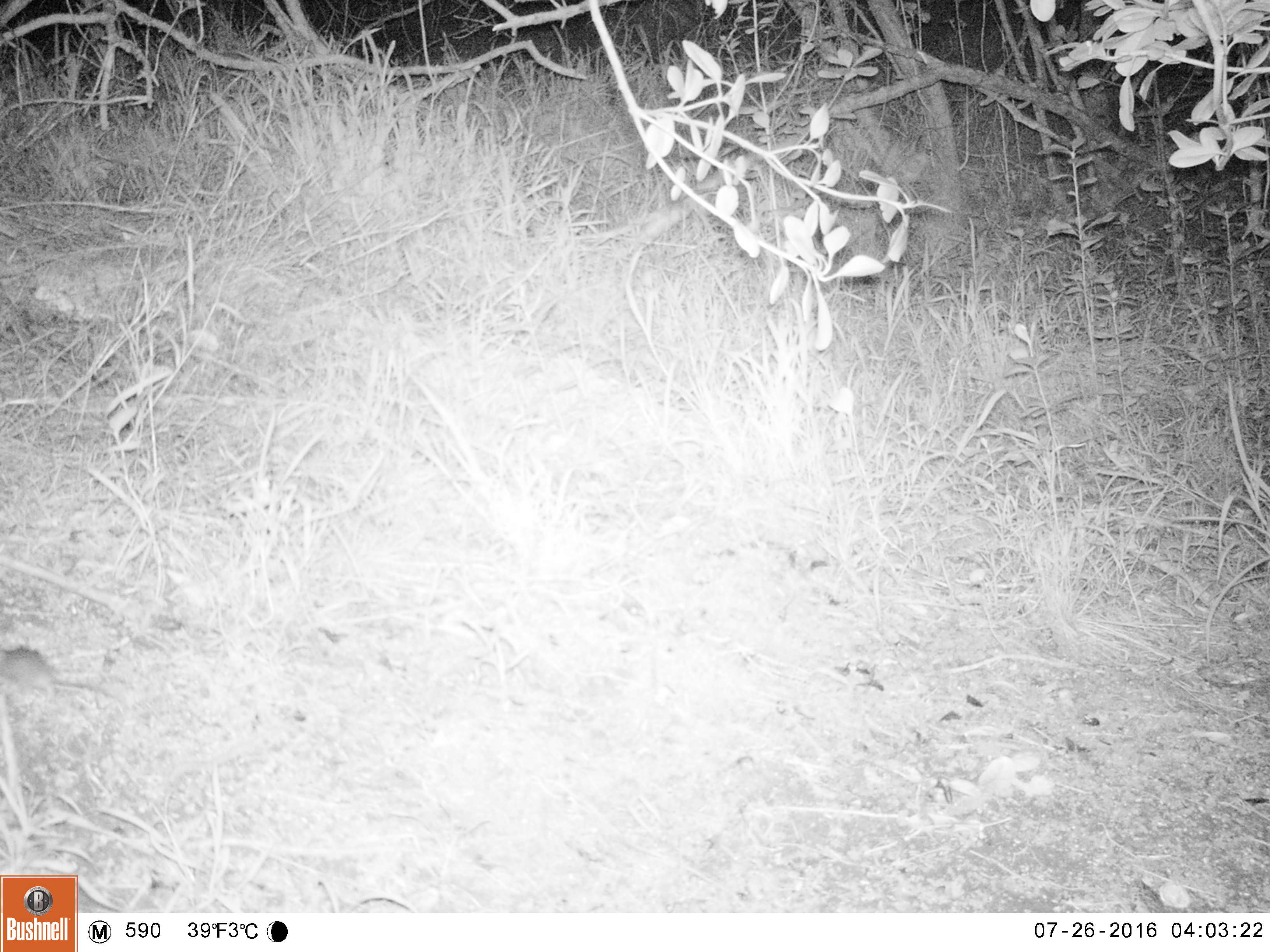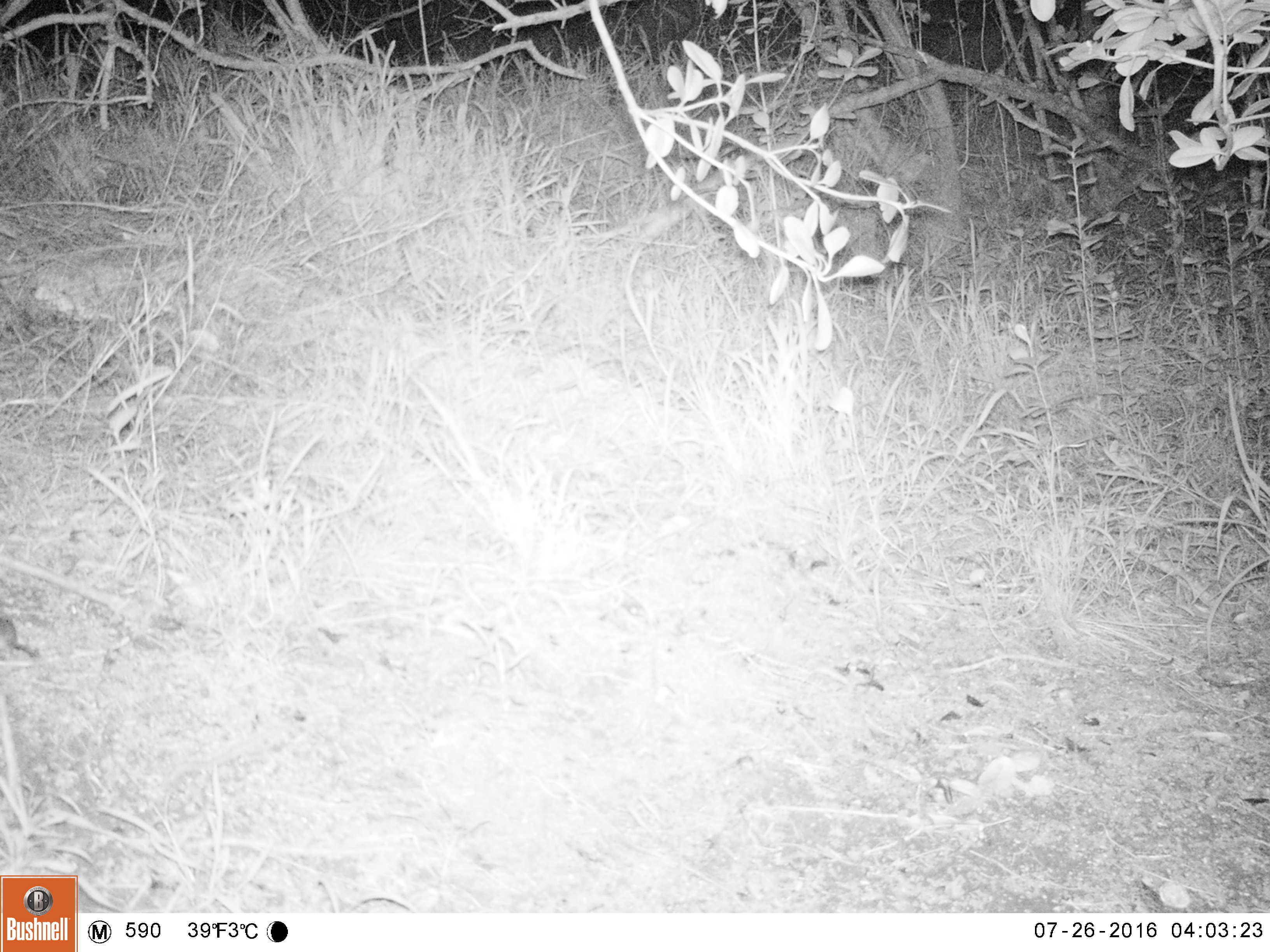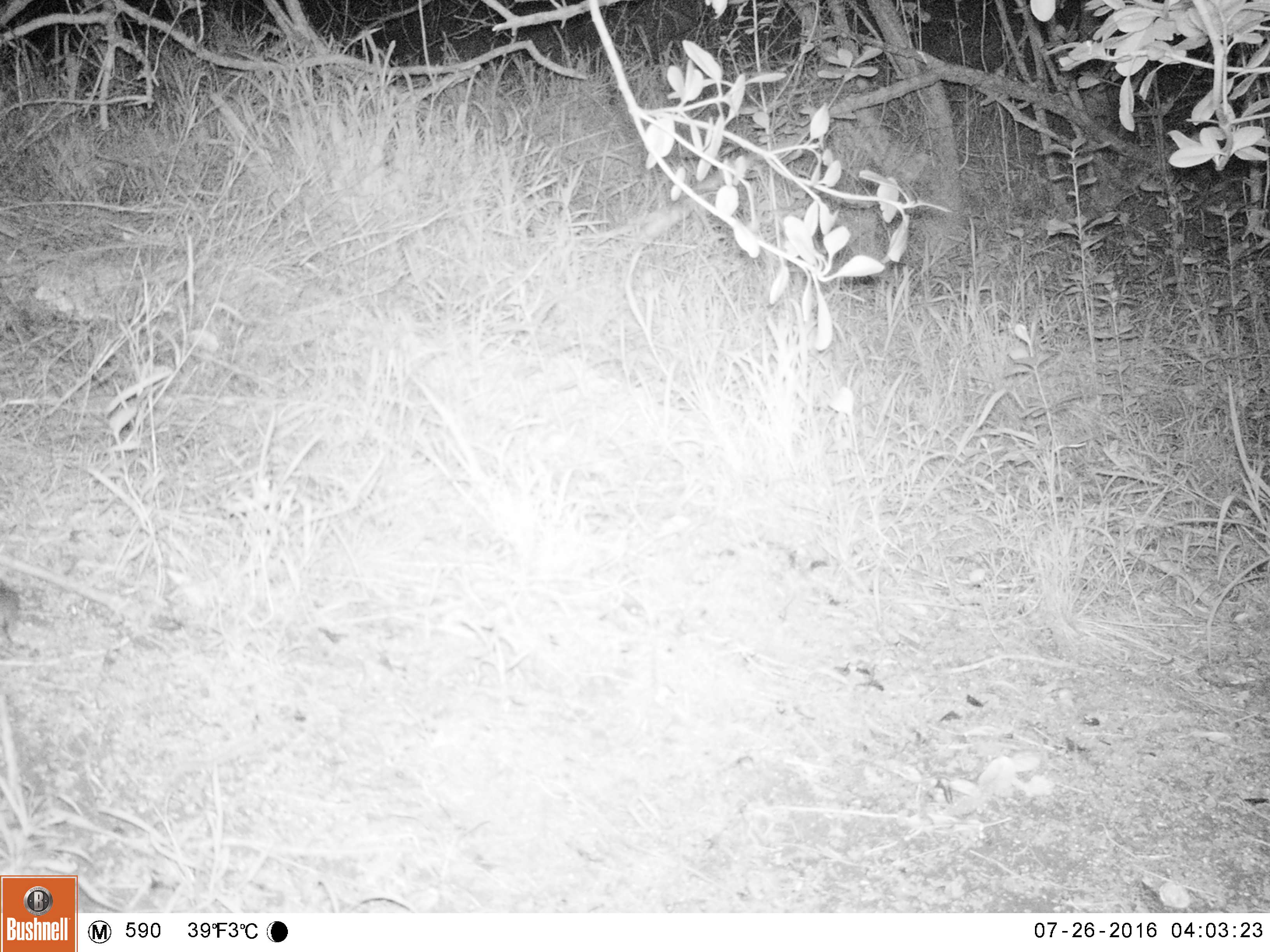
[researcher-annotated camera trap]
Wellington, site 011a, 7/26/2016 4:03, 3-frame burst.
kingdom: Animalia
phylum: Chordata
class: Mammalia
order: Rodentia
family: Muridae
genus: Mus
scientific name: Mus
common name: mouse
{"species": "mouse (Mus)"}